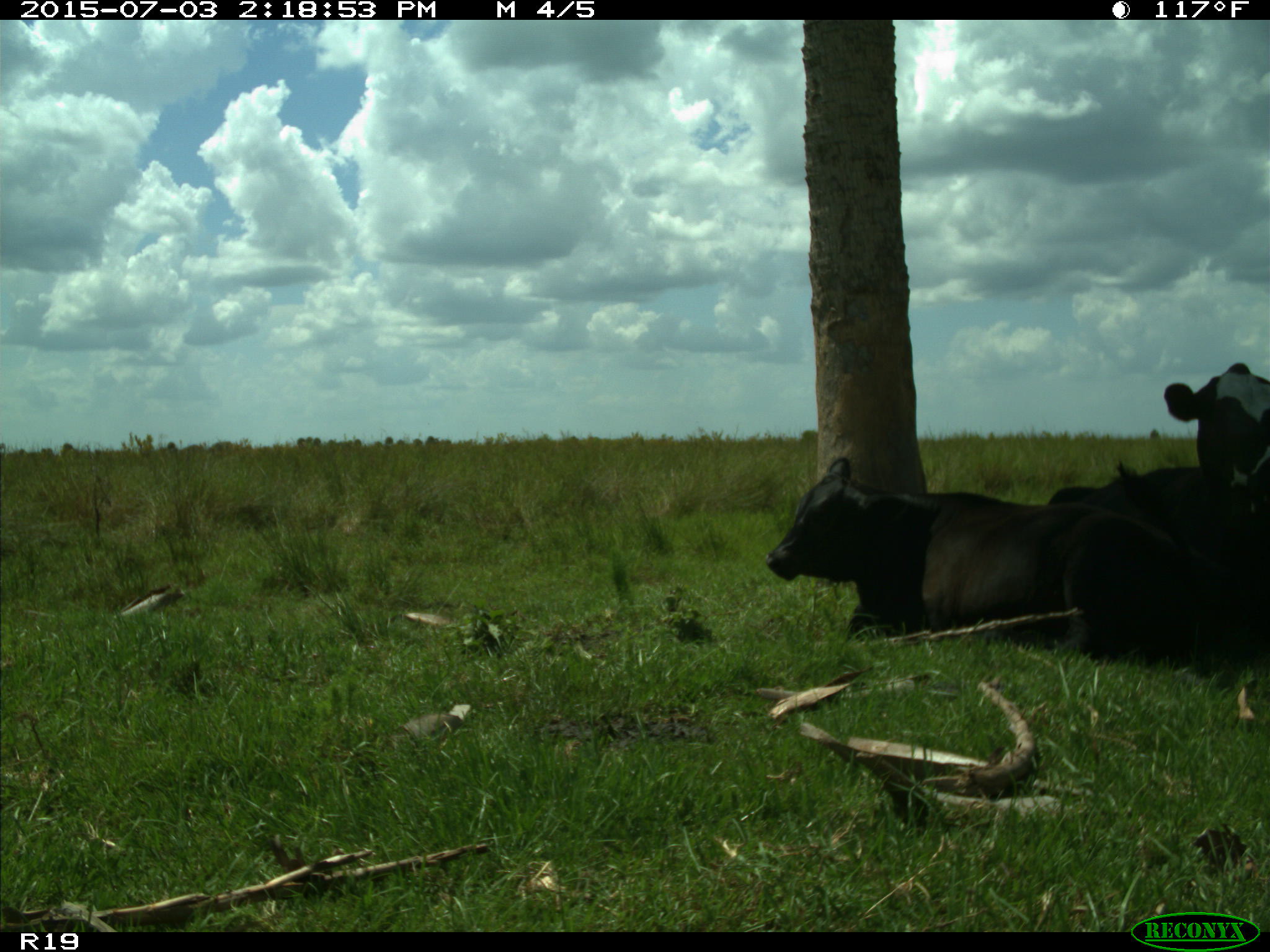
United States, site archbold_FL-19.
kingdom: Animalia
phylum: Chordata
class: Mammalia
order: Artiodactyla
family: Bovidae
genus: Bos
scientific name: Bos taurus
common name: domestic cow